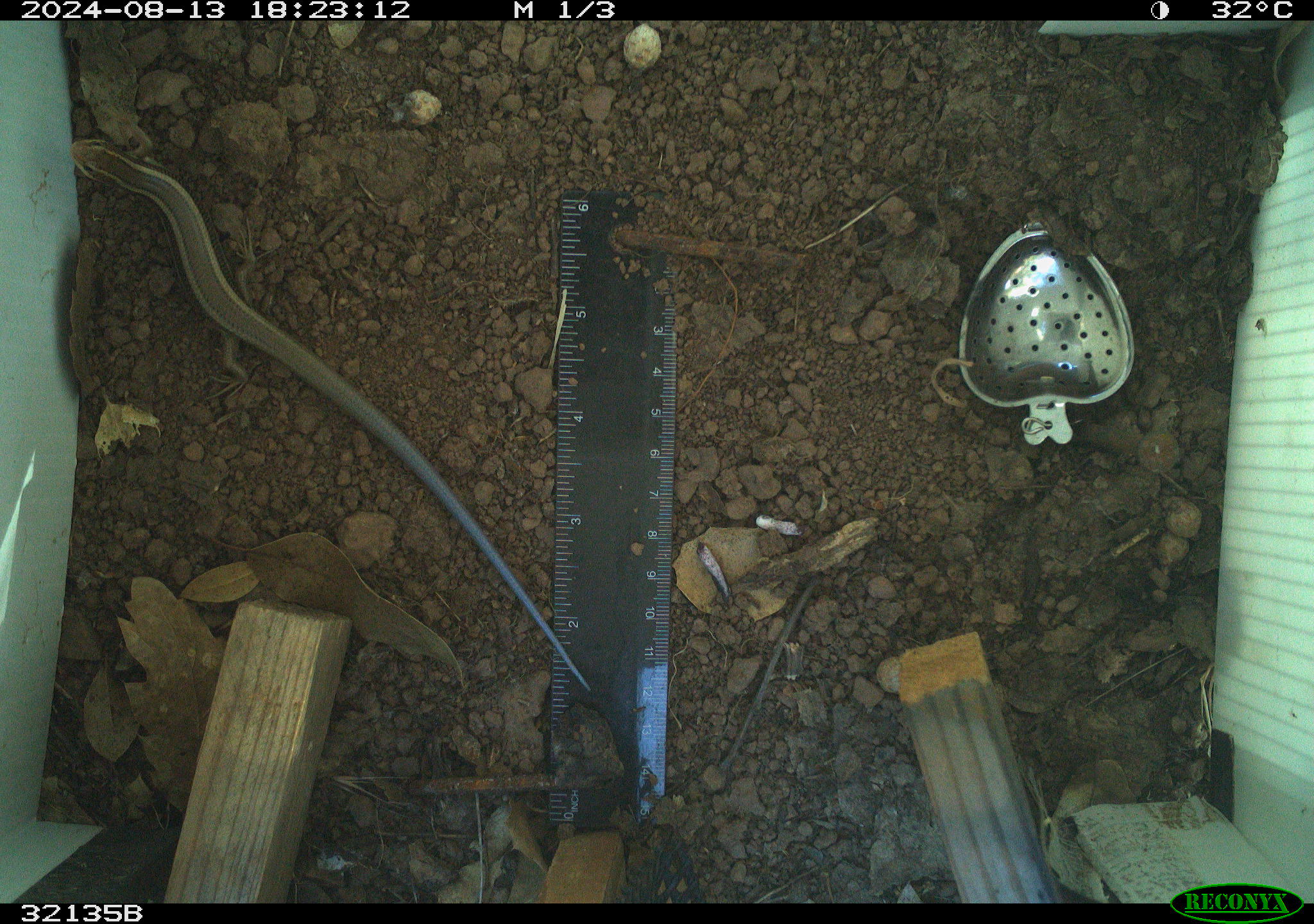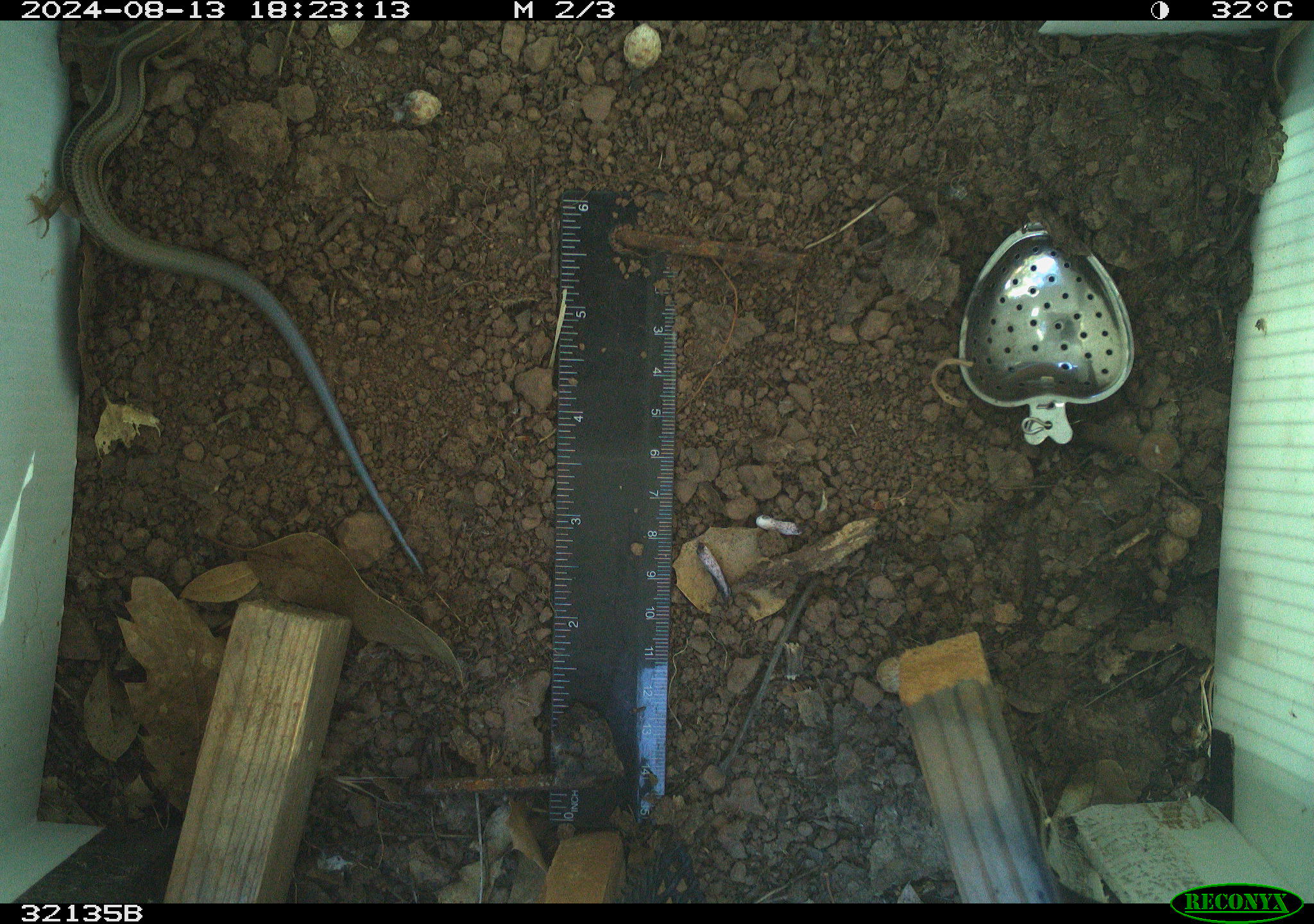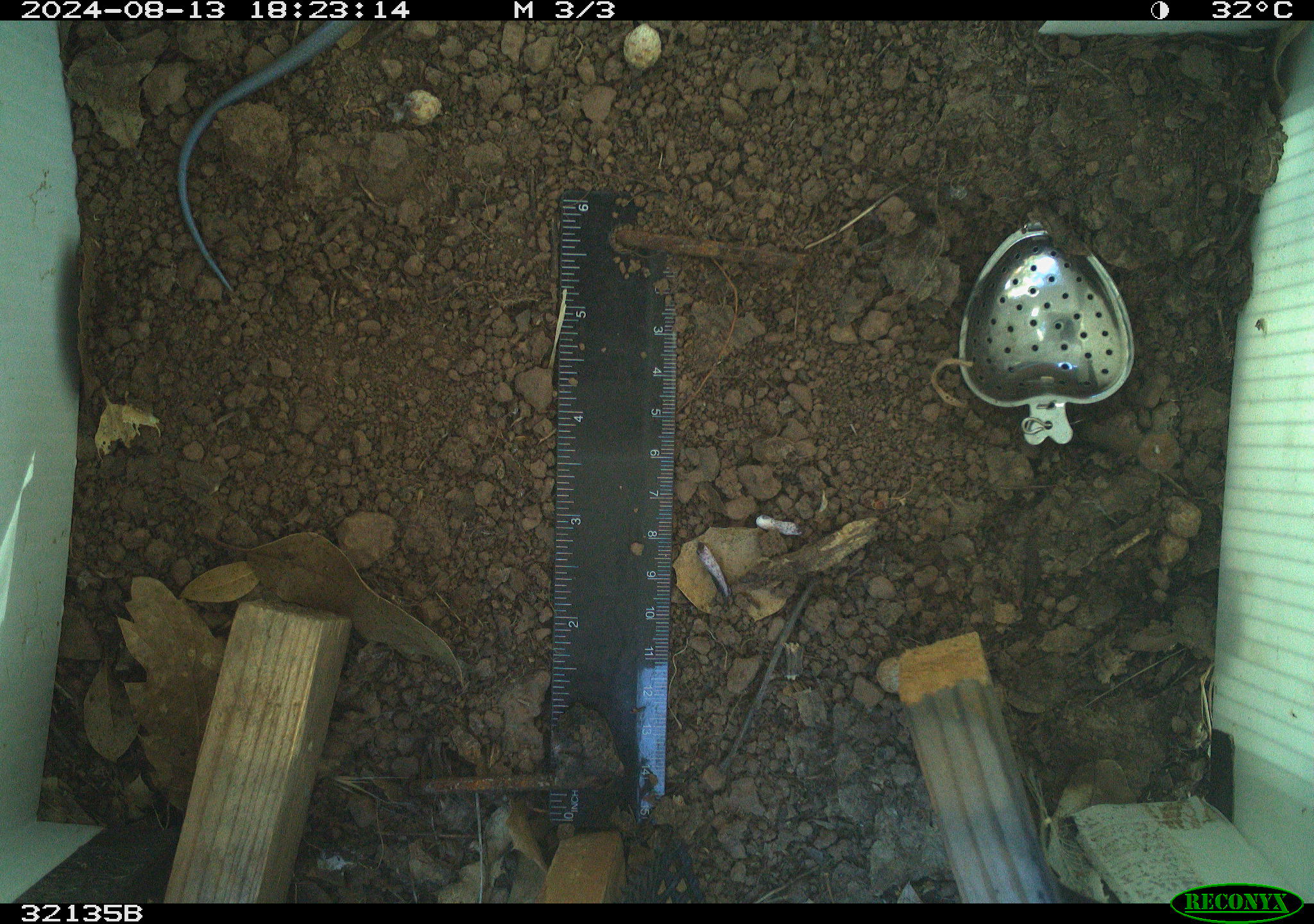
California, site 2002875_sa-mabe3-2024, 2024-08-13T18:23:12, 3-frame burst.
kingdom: Animalia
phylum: Chordata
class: Reptilia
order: Squamata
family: Scincidae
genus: Plestiodon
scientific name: Plestiodon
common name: blue-tailed skinks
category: plestiodon species